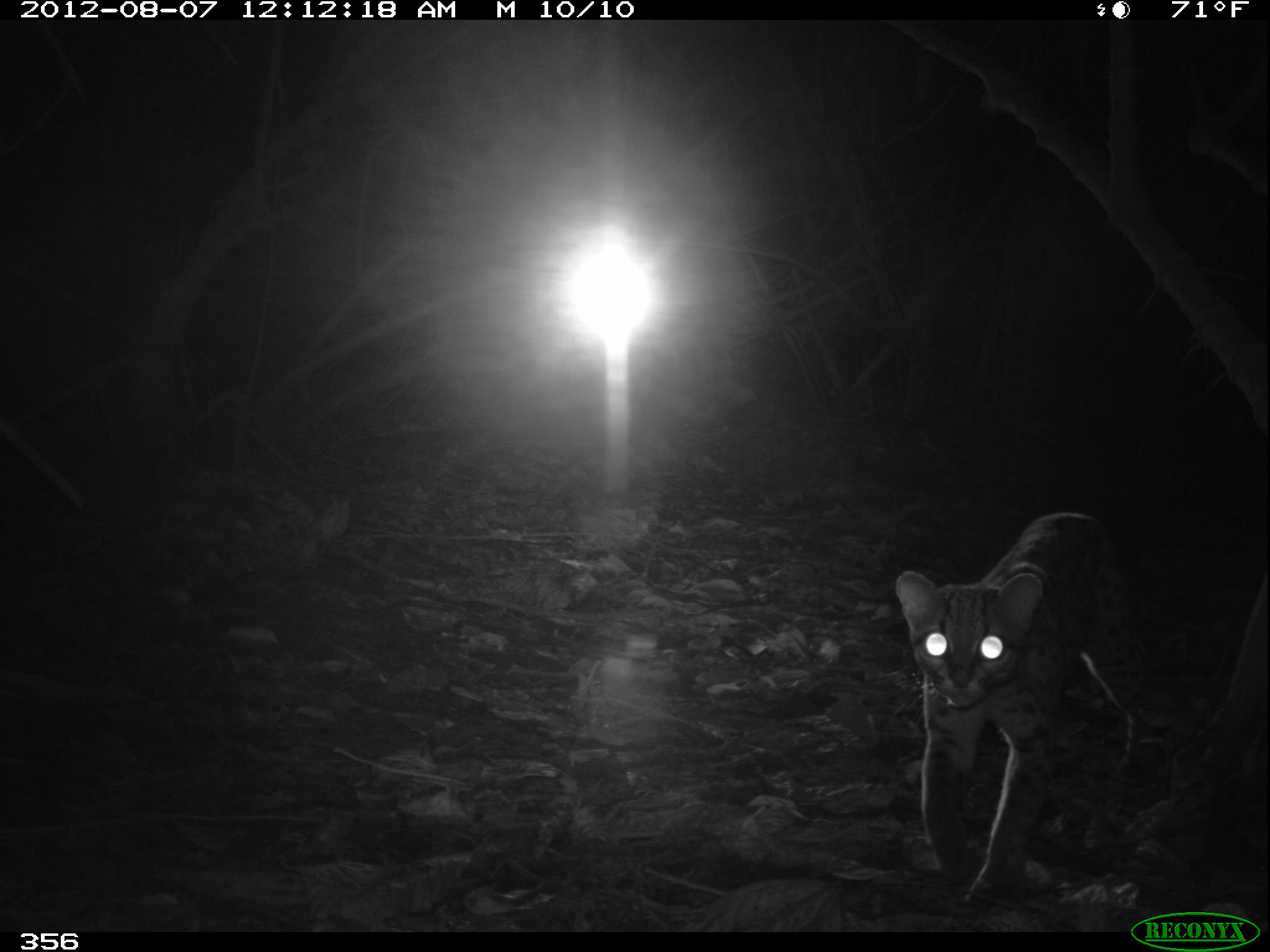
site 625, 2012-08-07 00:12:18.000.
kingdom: Animalia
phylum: Chordata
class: Mammalia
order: Carnivora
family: Felidae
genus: Leopardus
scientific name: Leopardus wiedii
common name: margay